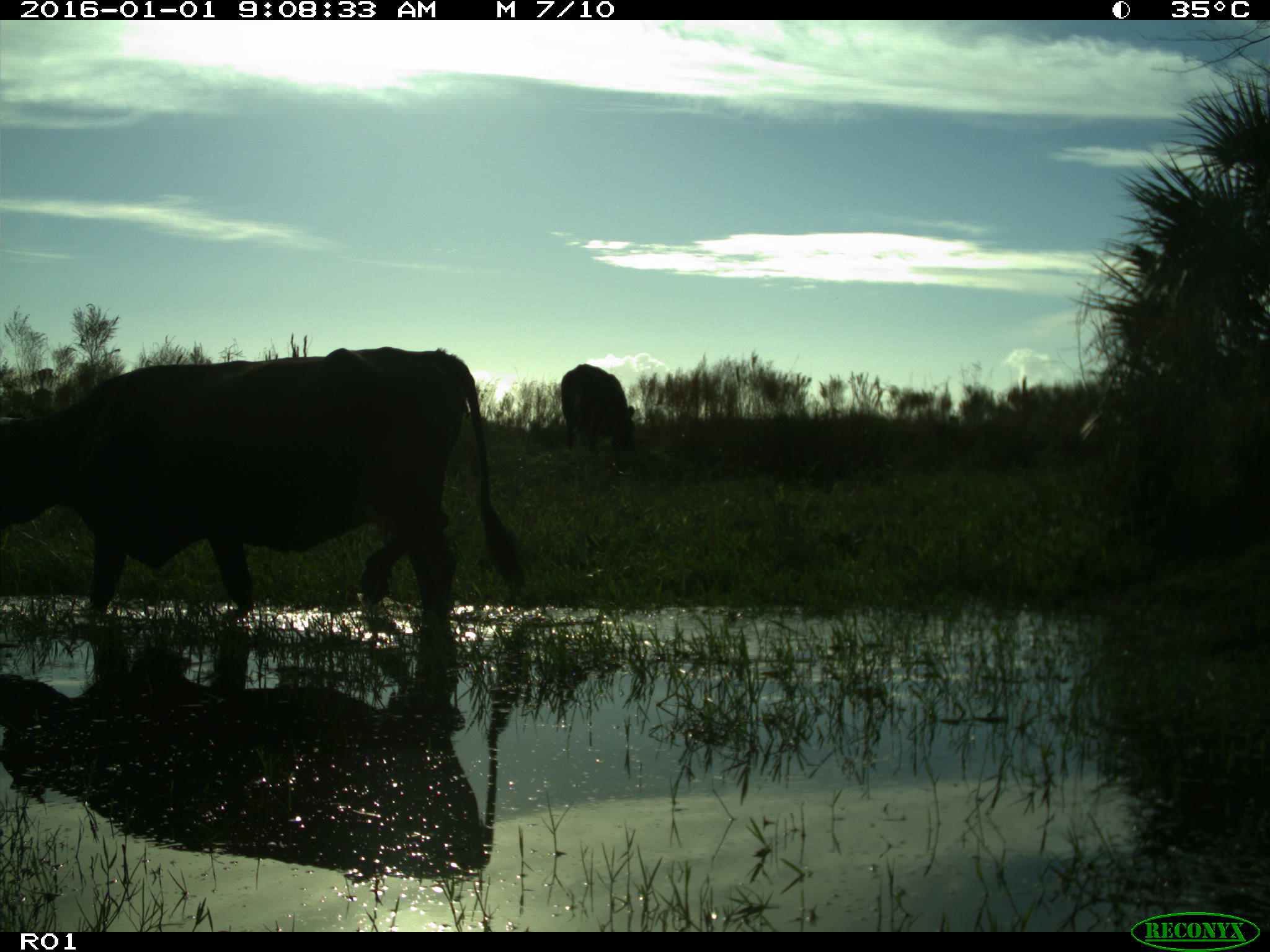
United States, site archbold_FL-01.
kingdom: Animalia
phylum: Chordata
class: Mammalia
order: Artiodactyla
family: Bovidae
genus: Bos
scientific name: Bos taurus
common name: domestic cow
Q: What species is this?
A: Bos taurus (domestic cow).